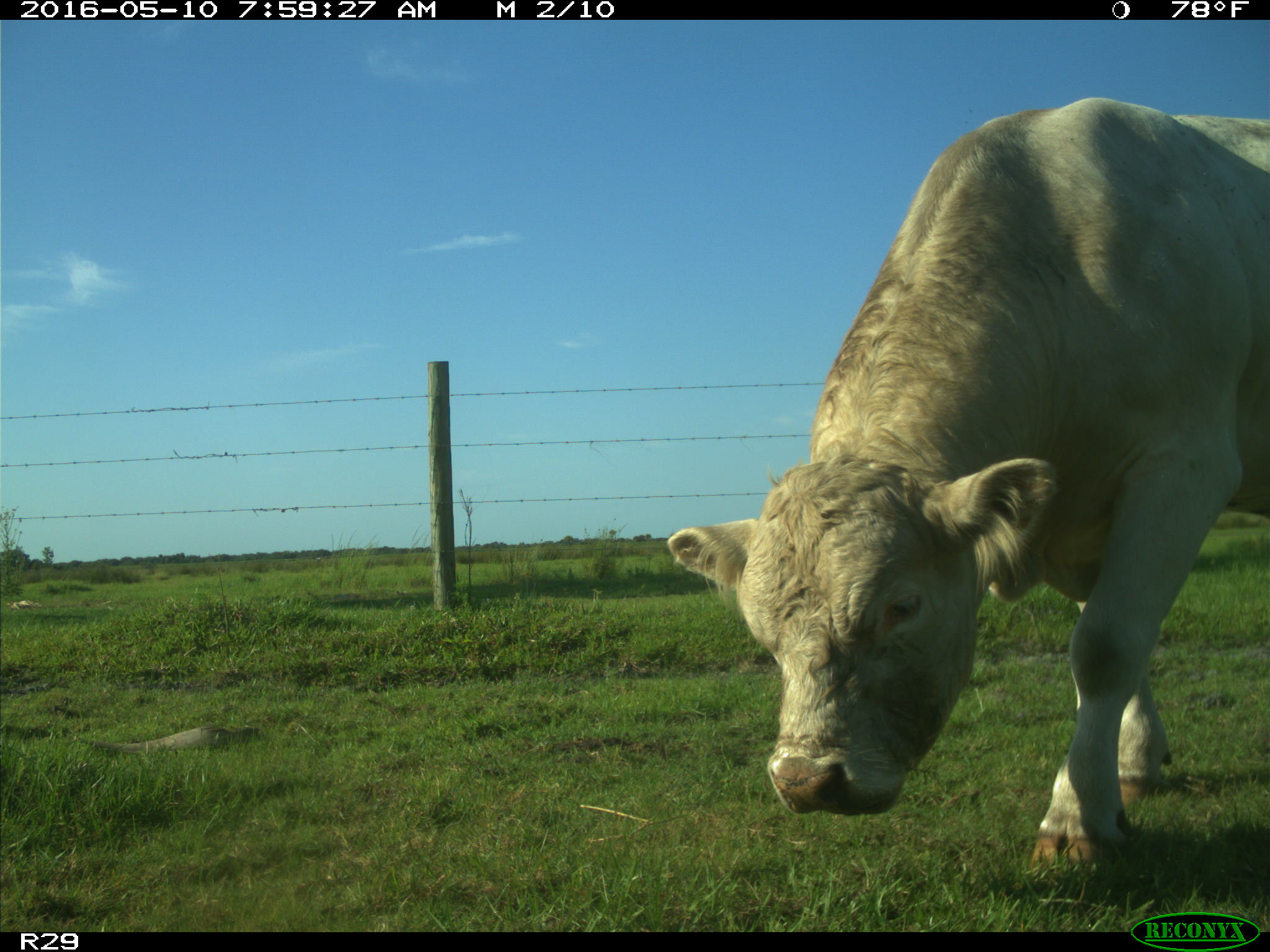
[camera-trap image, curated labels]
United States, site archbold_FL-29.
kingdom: Animalia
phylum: Chordata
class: Mammalia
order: Artiodactyla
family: Bovidae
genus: Bos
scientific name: Bos taurus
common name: domestic cow